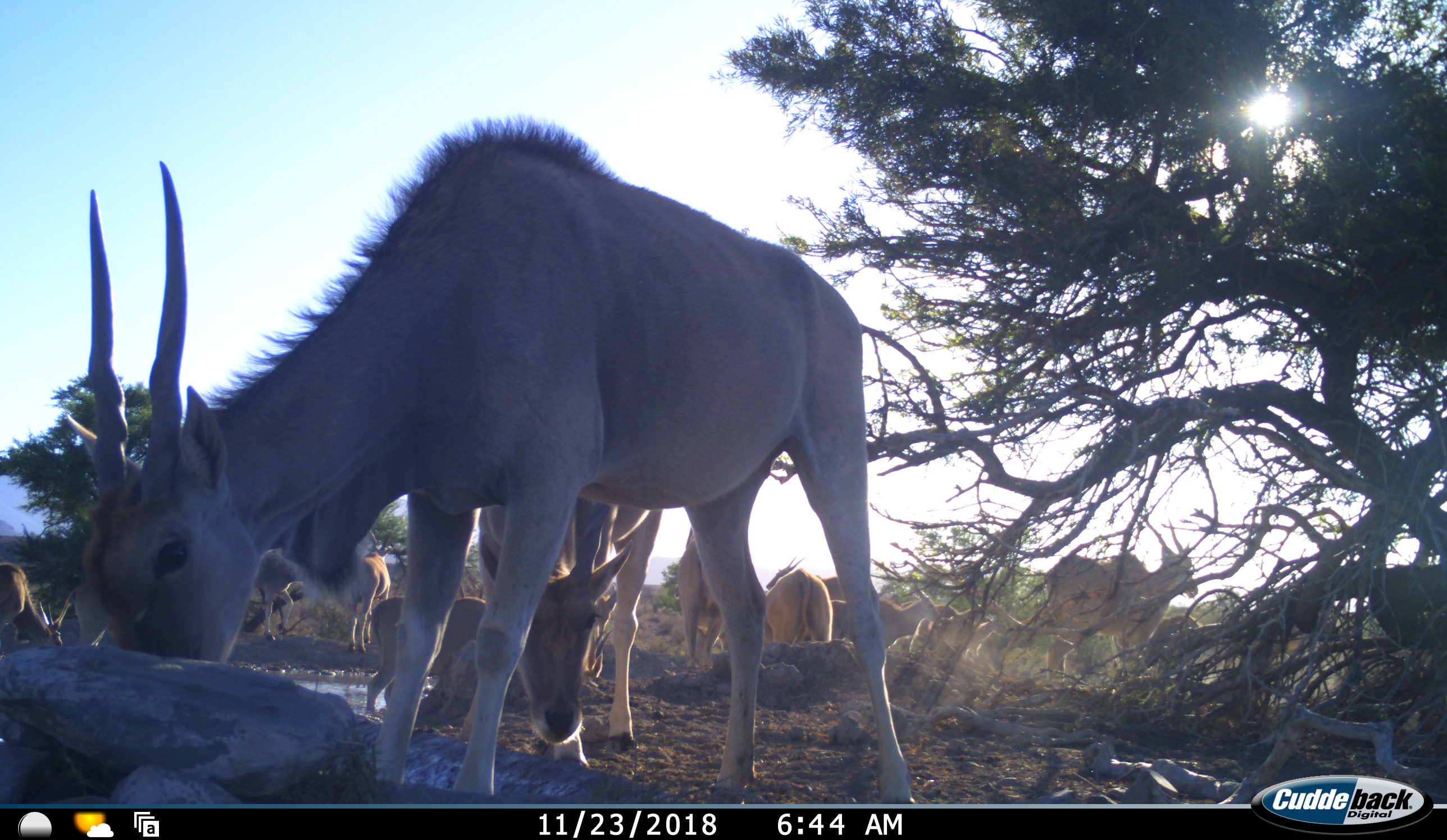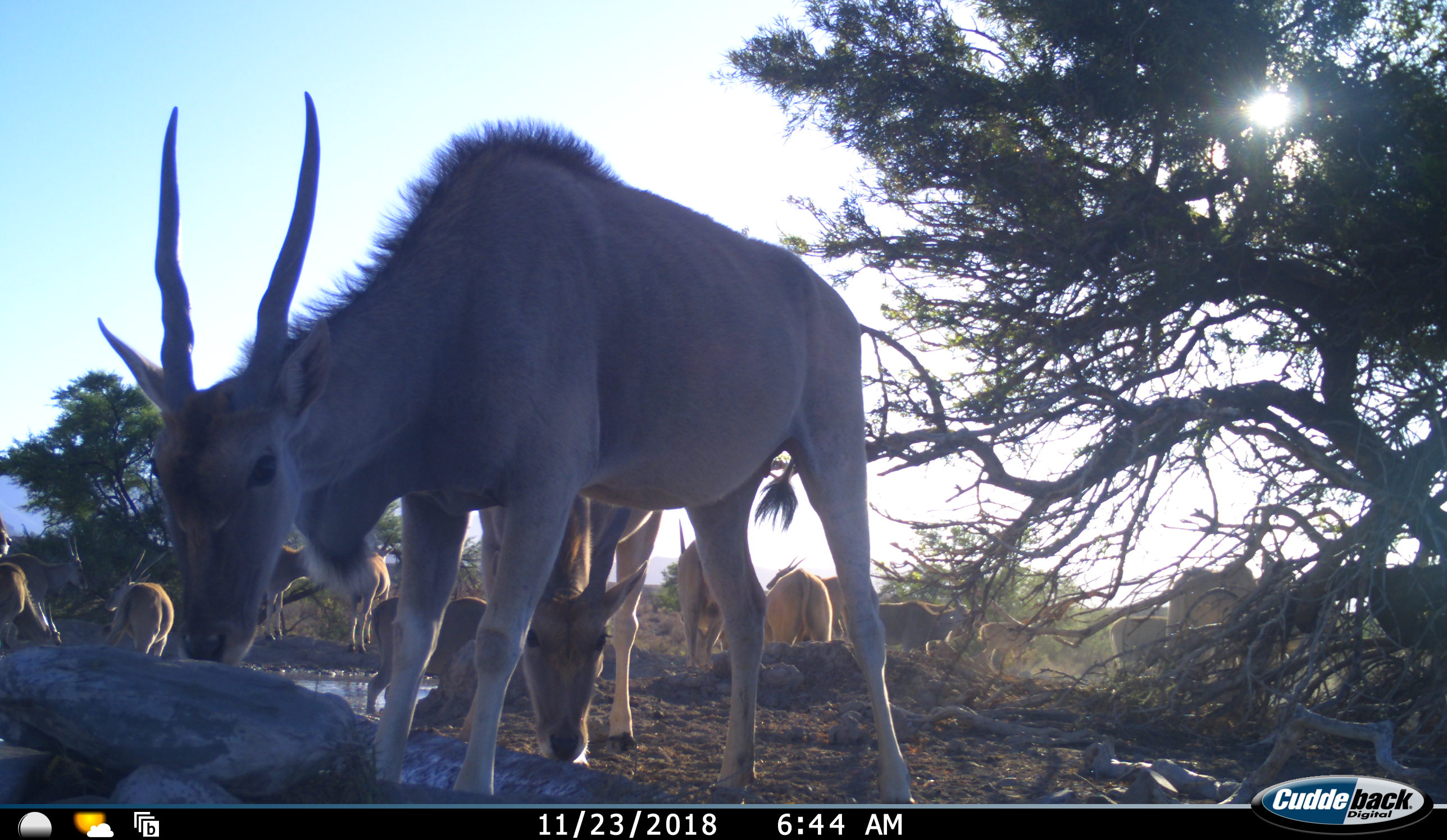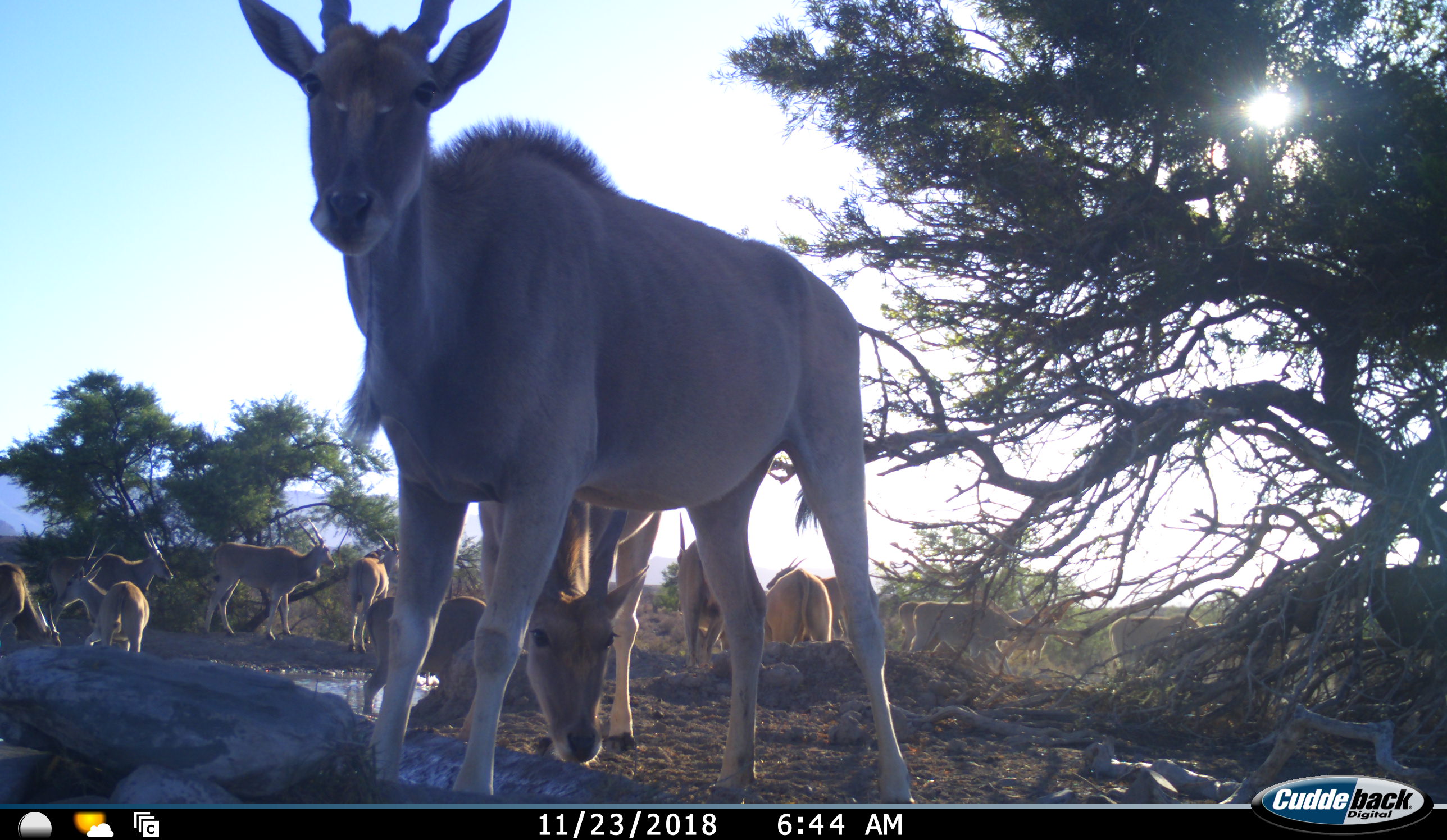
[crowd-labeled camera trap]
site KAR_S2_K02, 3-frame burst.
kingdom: Animalia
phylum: Chordata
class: Mammalia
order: Artiodactyla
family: Bovidae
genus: Tragelaphus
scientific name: Tragelaphus oryx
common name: eland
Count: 11-50.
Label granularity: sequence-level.